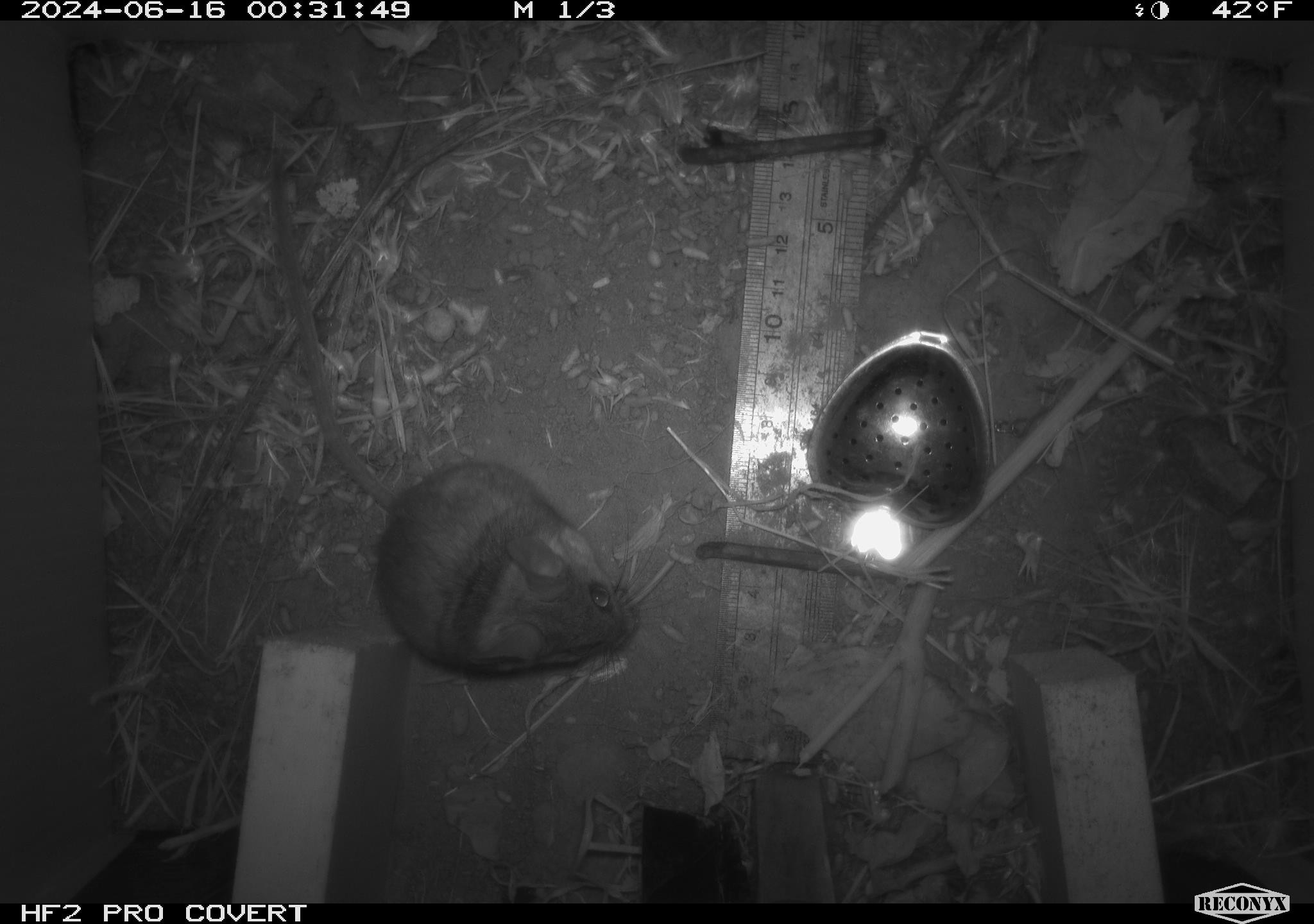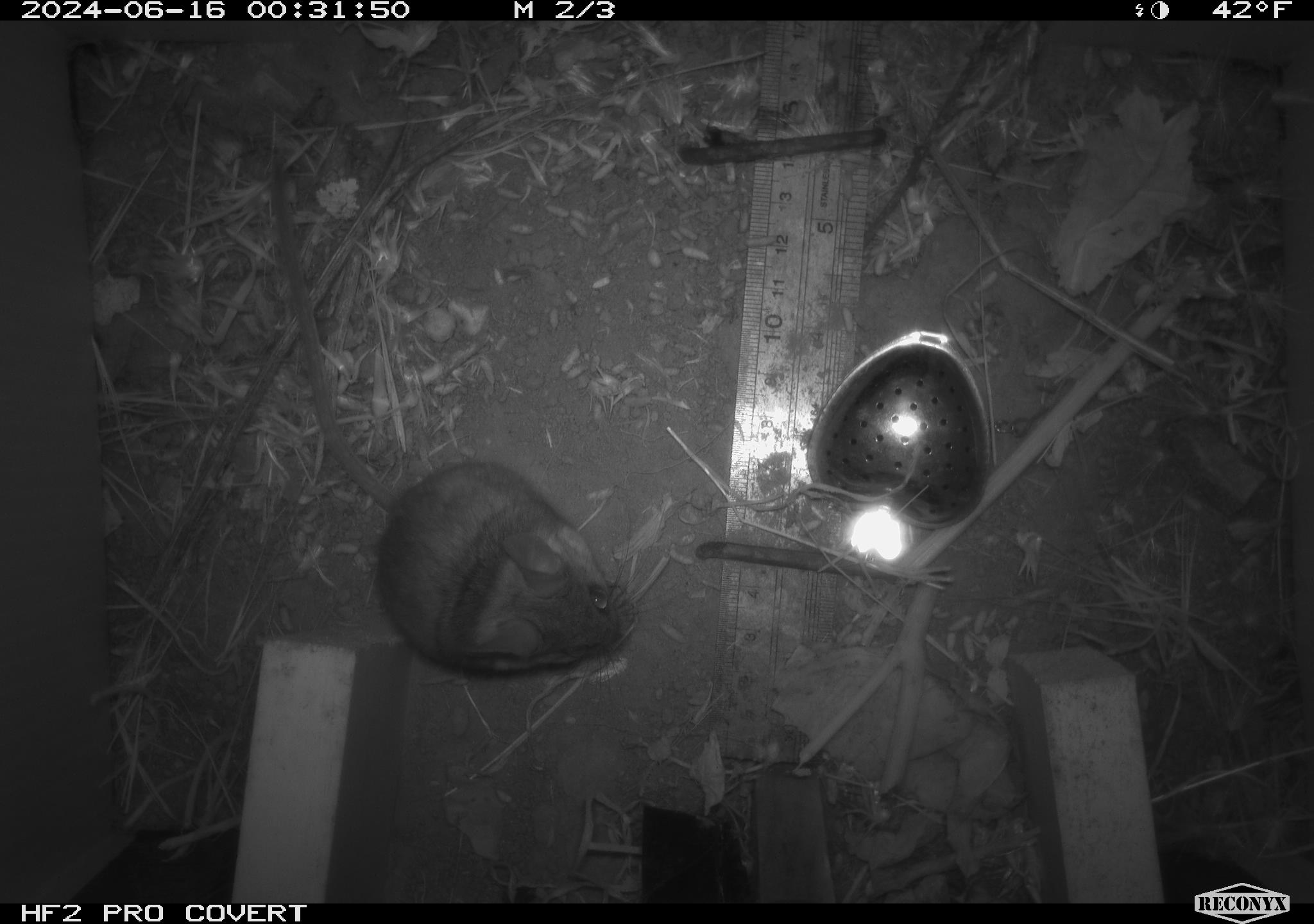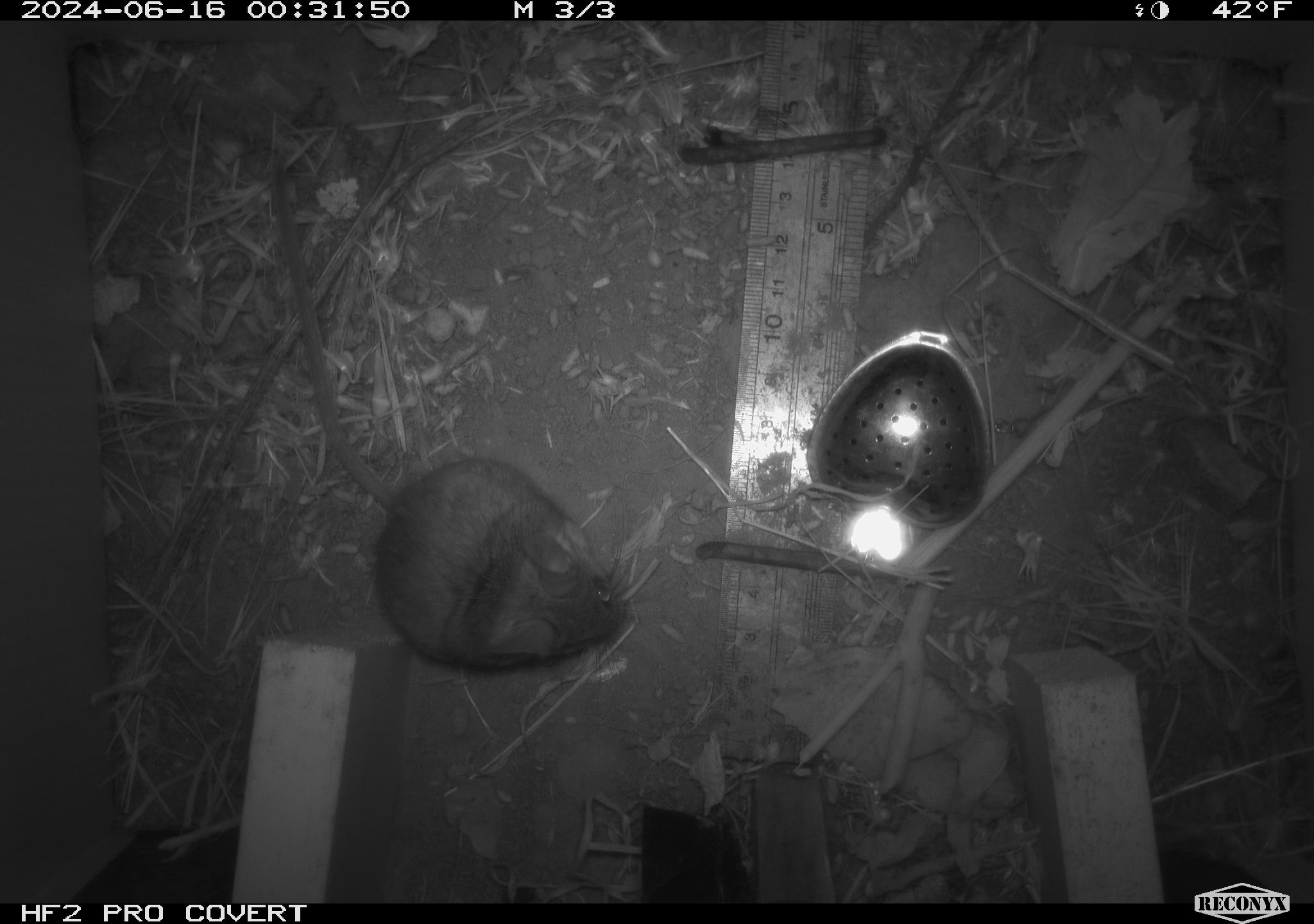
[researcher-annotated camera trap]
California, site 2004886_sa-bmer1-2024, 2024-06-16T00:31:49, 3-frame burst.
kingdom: Animalia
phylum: Chordata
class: Mammalia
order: Rodentia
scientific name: Rodentia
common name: mouse species